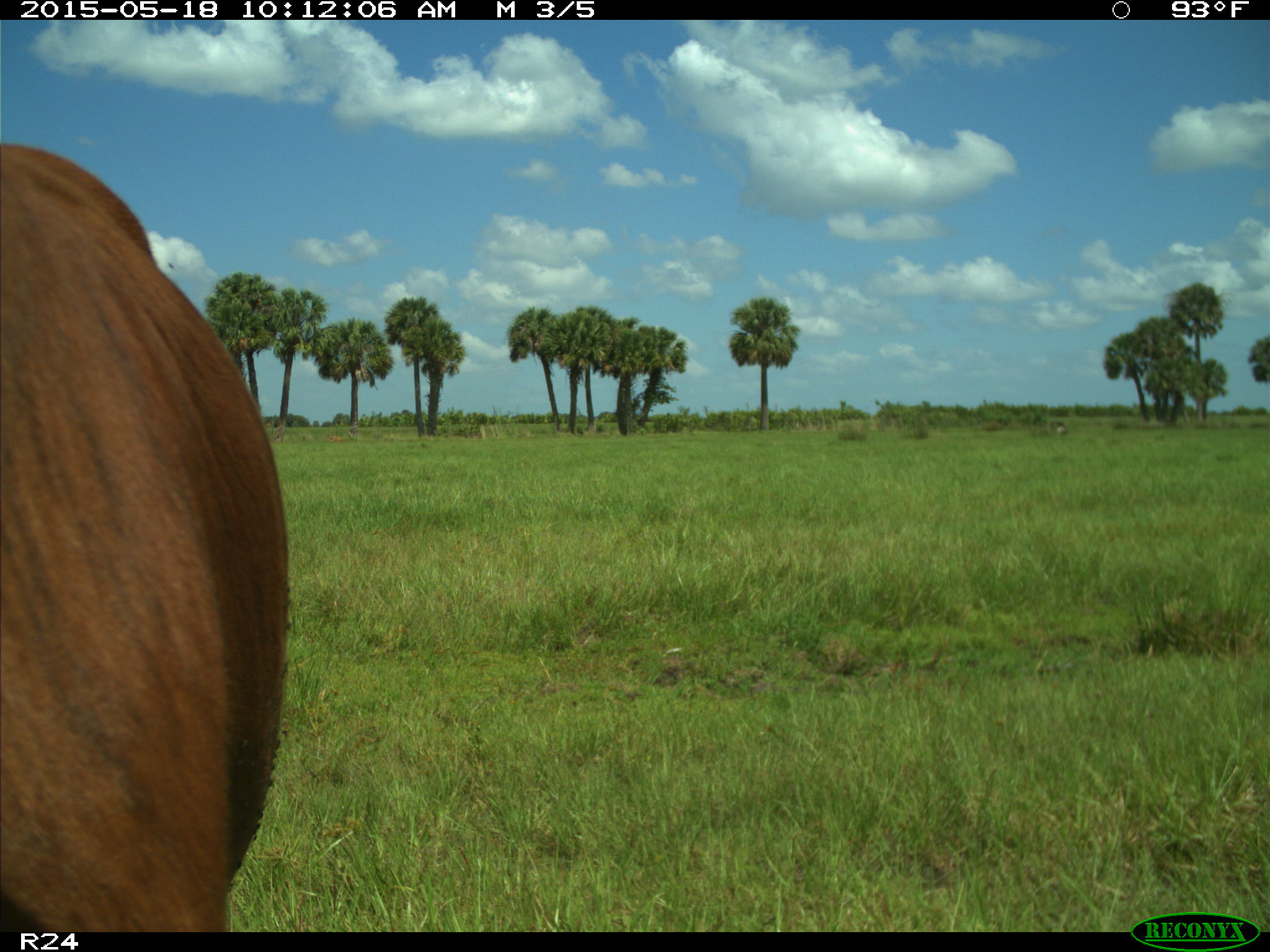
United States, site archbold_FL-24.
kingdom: Animalia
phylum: Chordata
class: Mammalia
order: Artiodactyla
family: Bovidae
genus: Bos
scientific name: Bos taurus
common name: domestic cow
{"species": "Bos taurus (domestic cow)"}